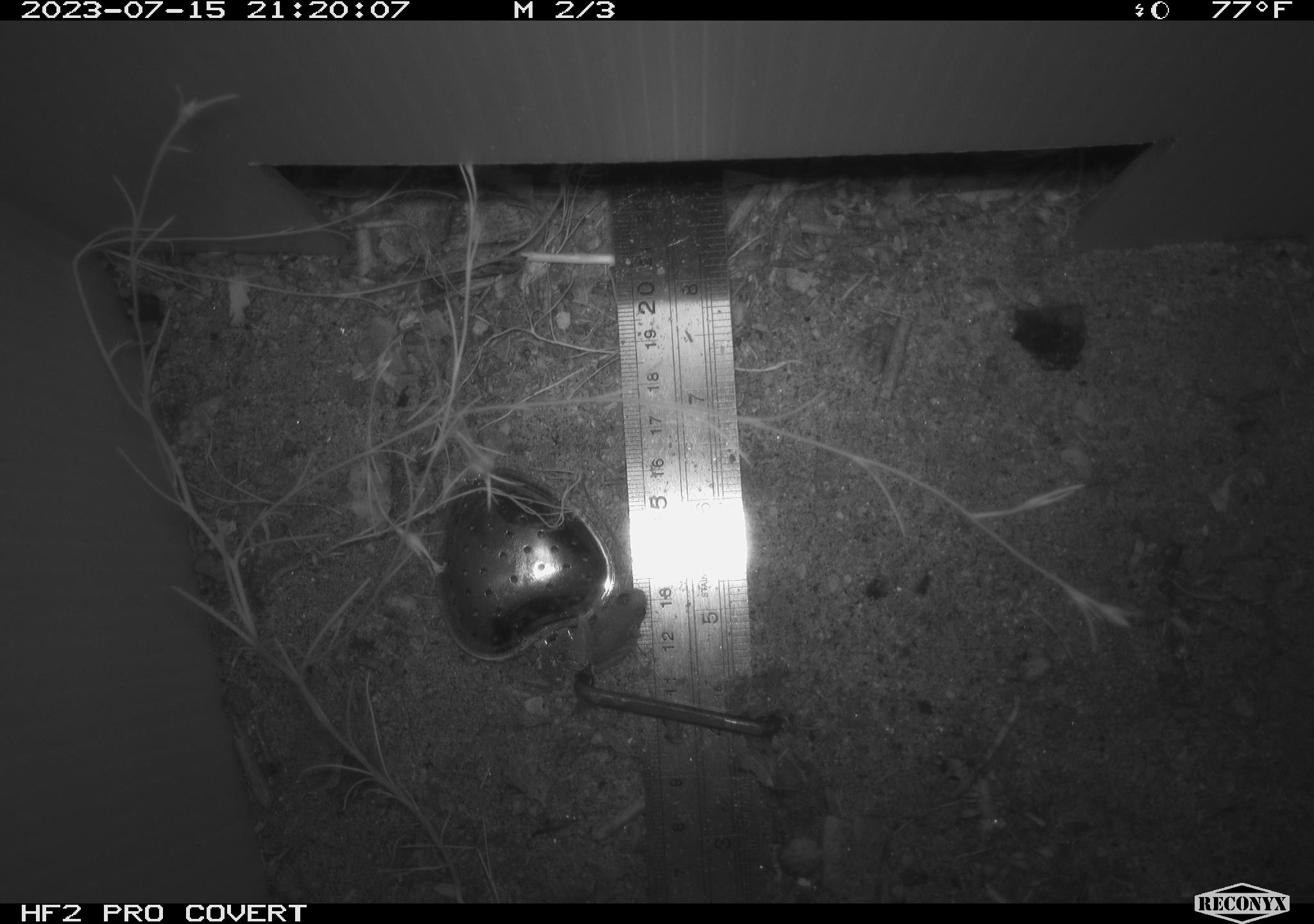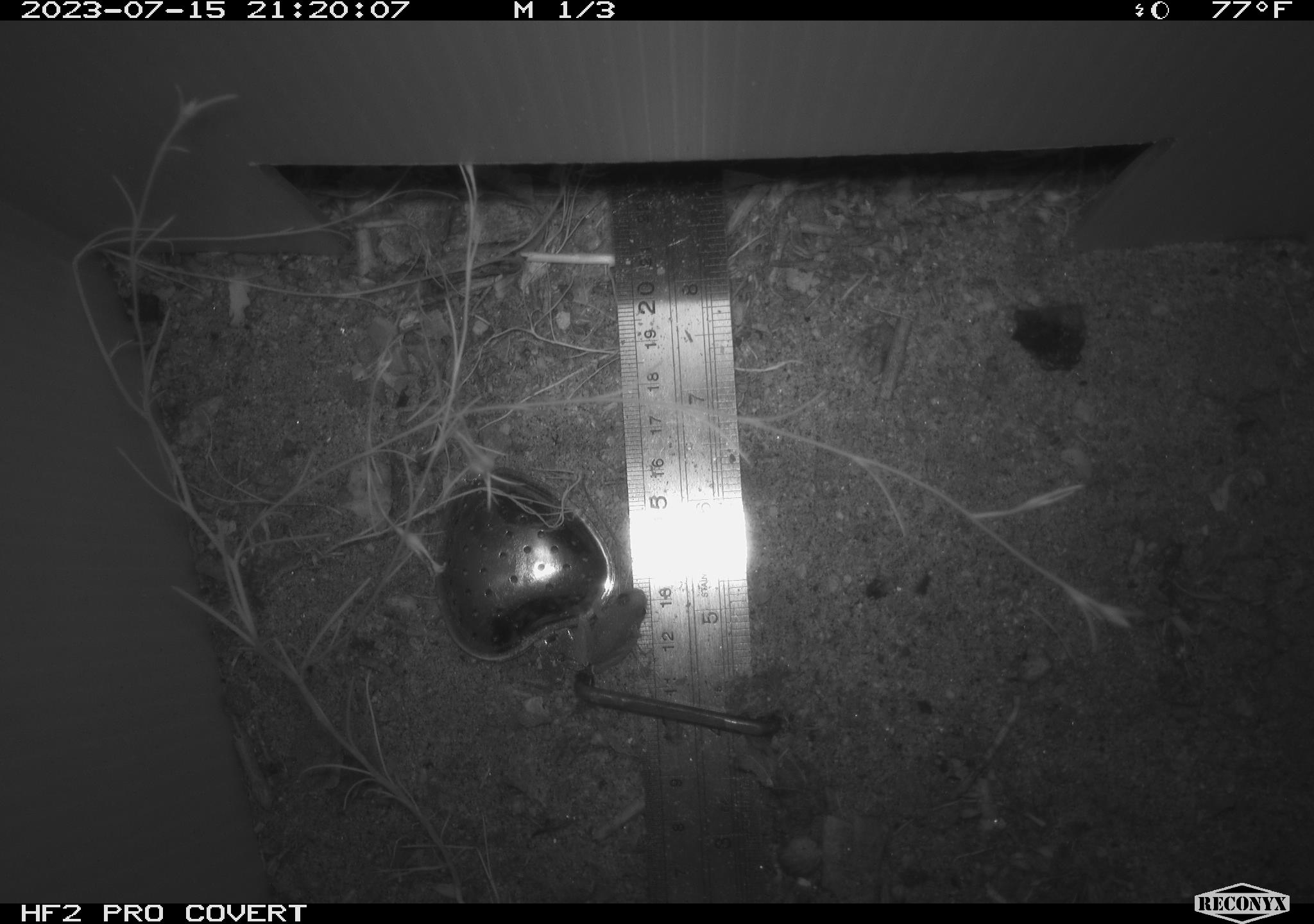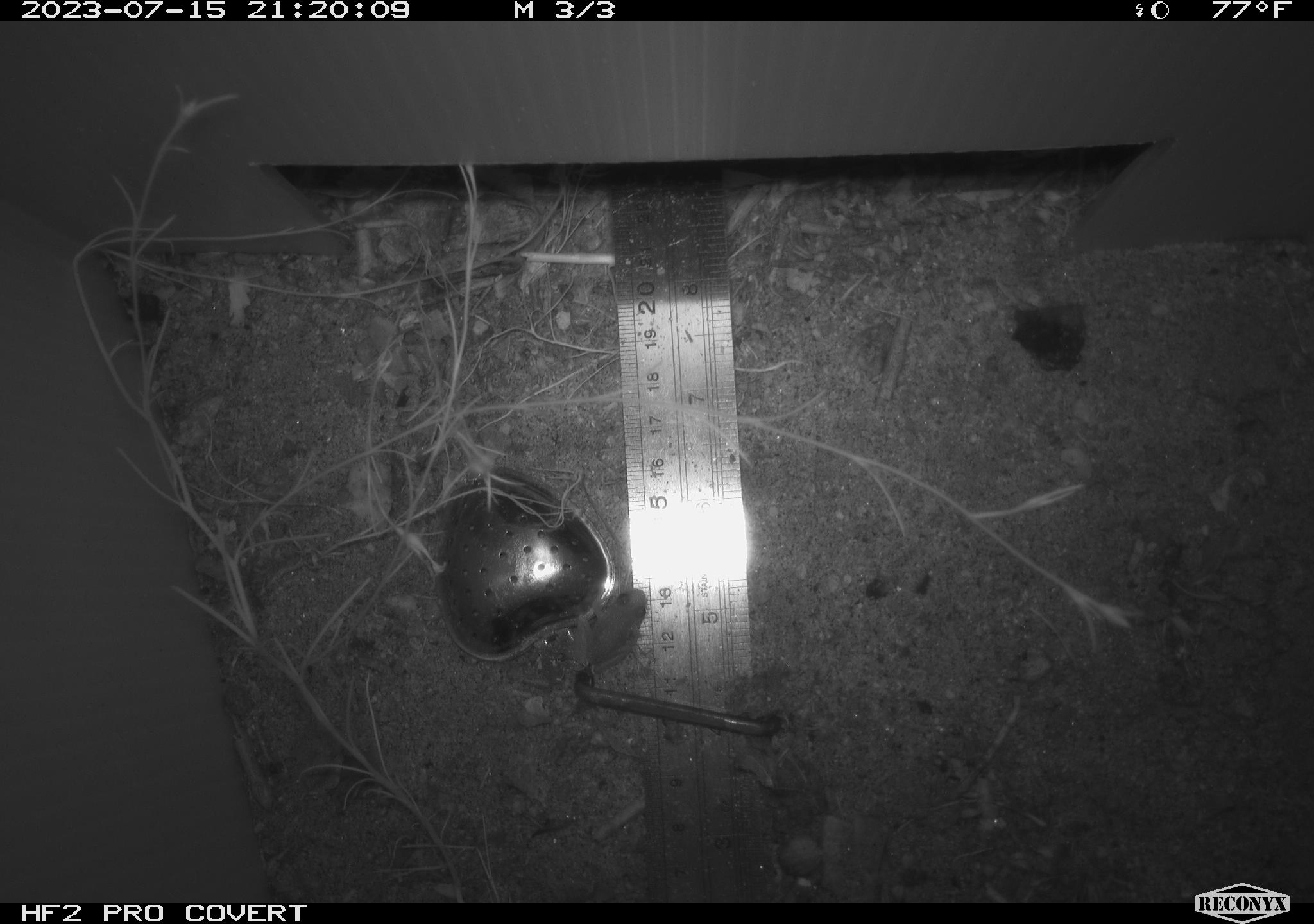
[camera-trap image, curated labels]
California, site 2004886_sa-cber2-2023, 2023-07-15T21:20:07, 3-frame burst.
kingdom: Animalia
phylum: Chordata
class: Amphibia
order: Anura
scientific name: Anura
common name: frogs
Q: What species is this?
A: Frogs (Anura).